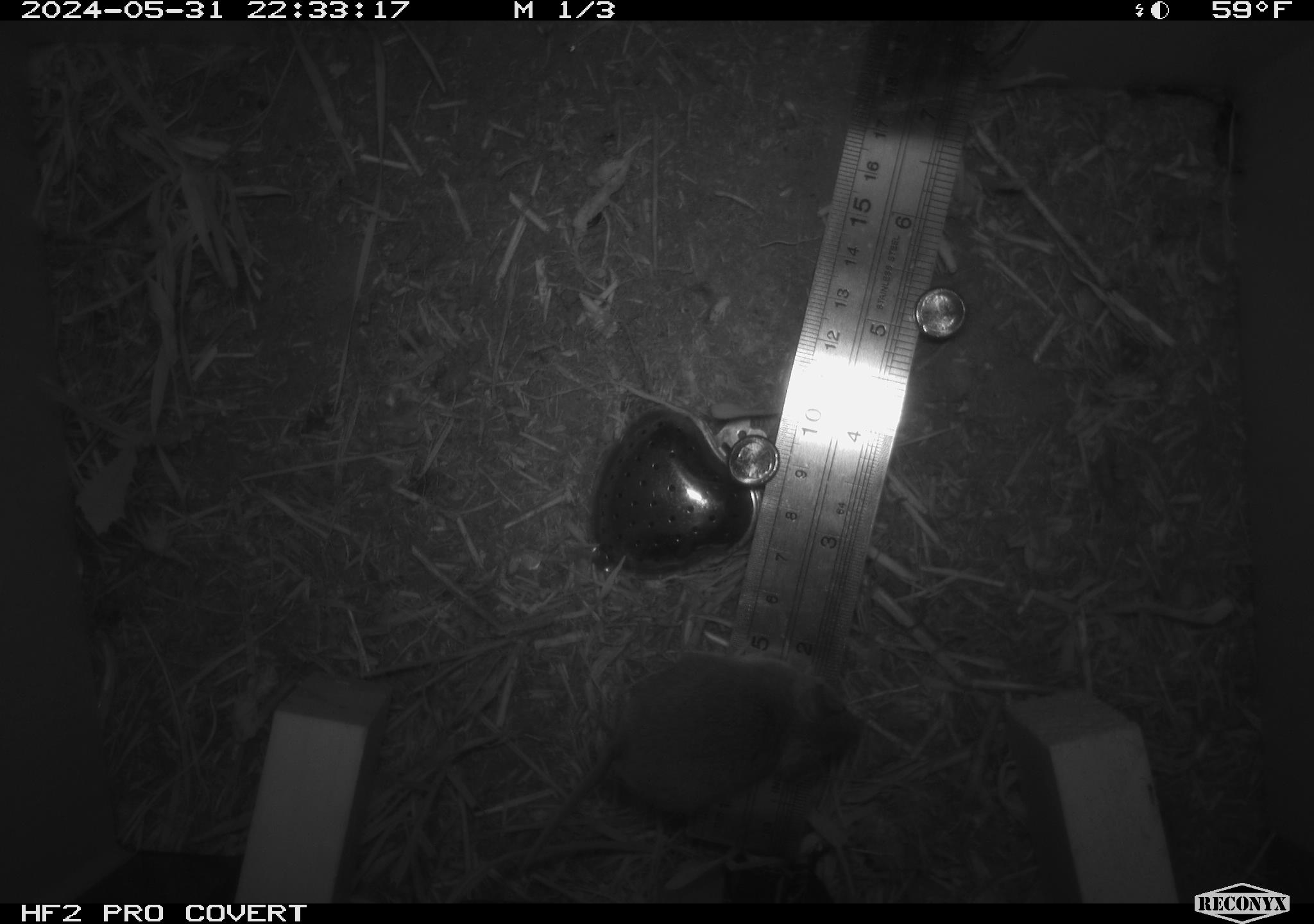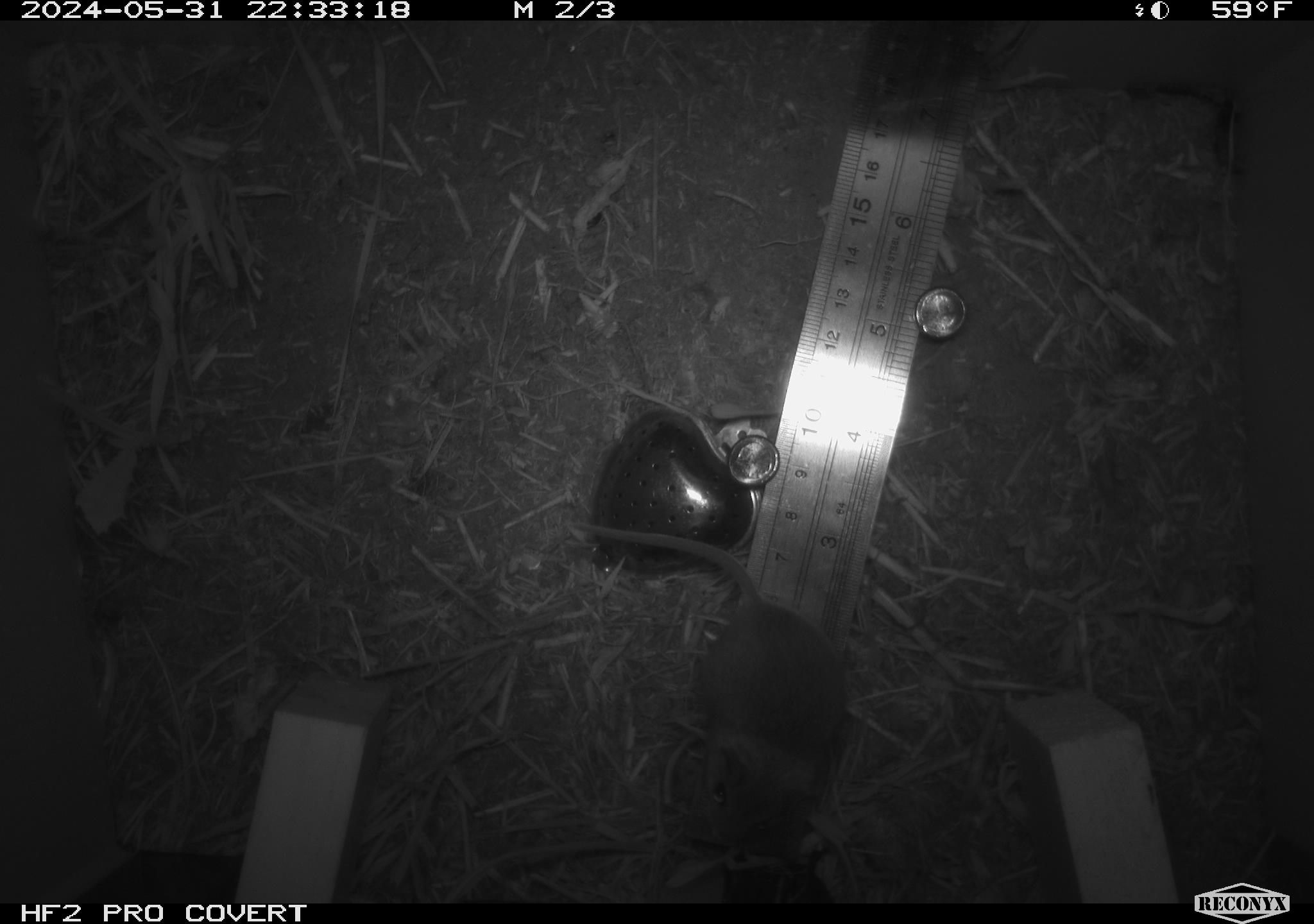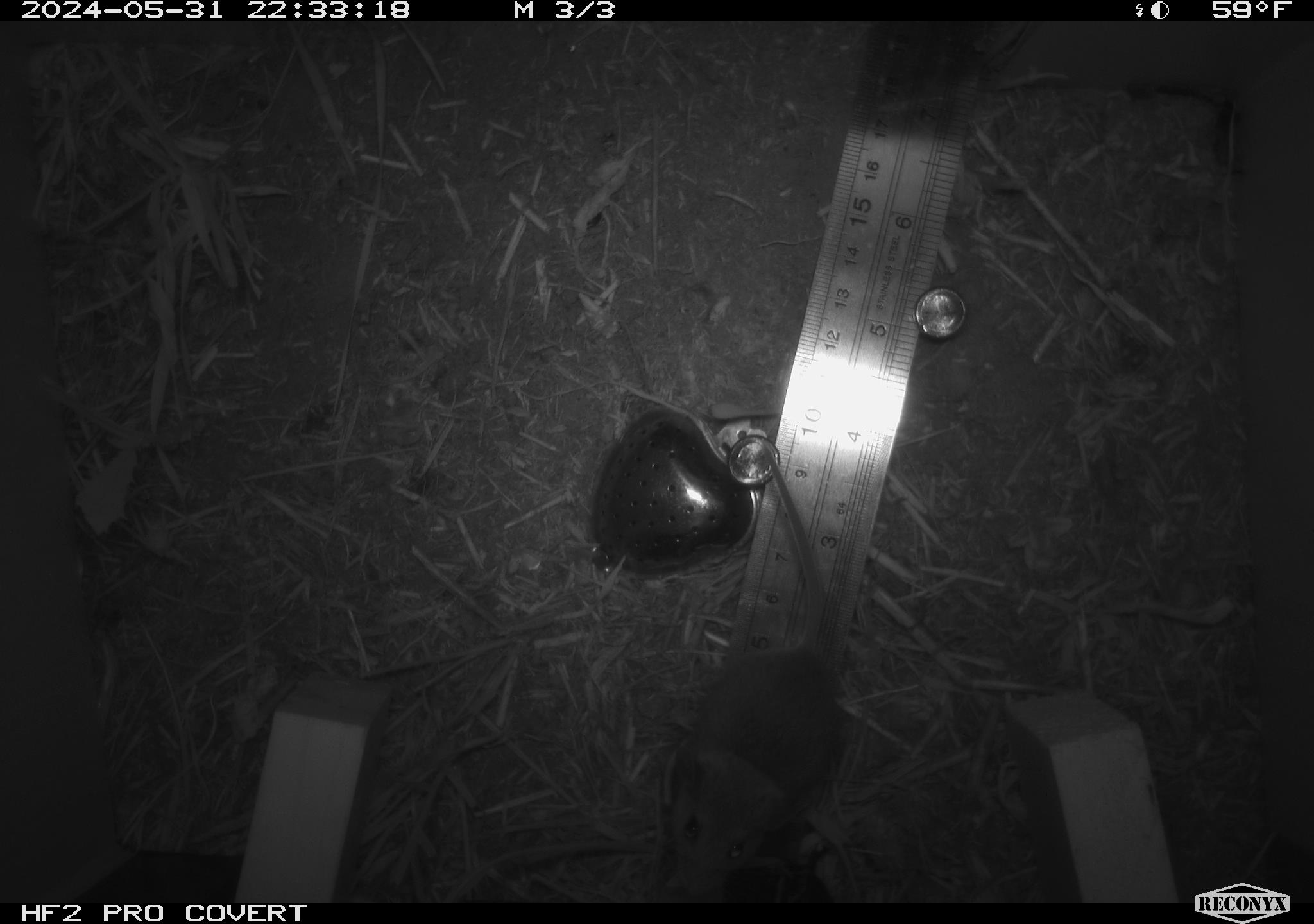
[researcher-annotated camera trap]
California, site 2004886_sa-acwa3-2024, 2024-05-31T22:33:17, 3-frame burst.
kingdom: Animalia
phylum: Chordata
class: Mammalia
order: Rodentia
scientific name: Rodentia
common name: mouse species